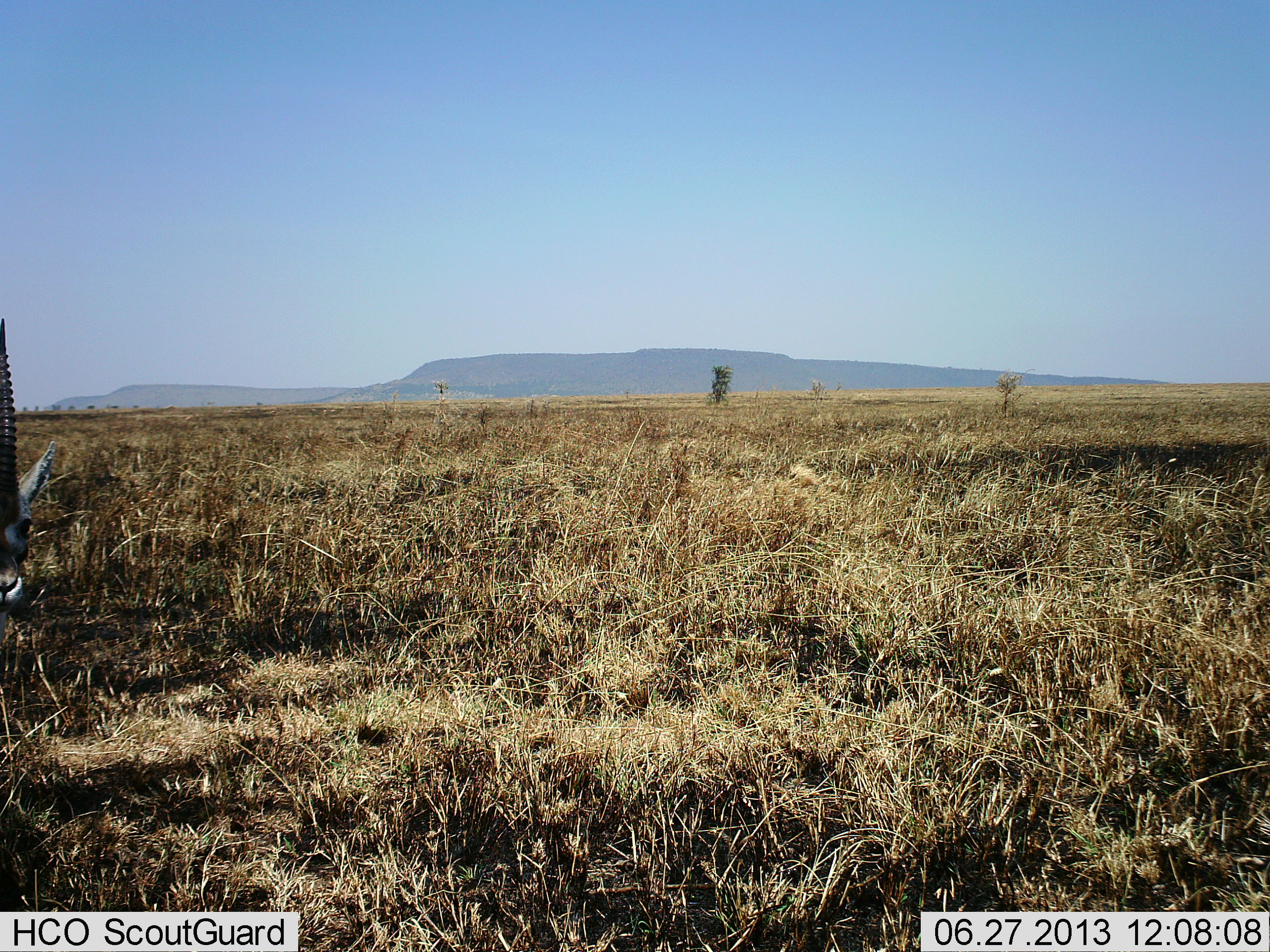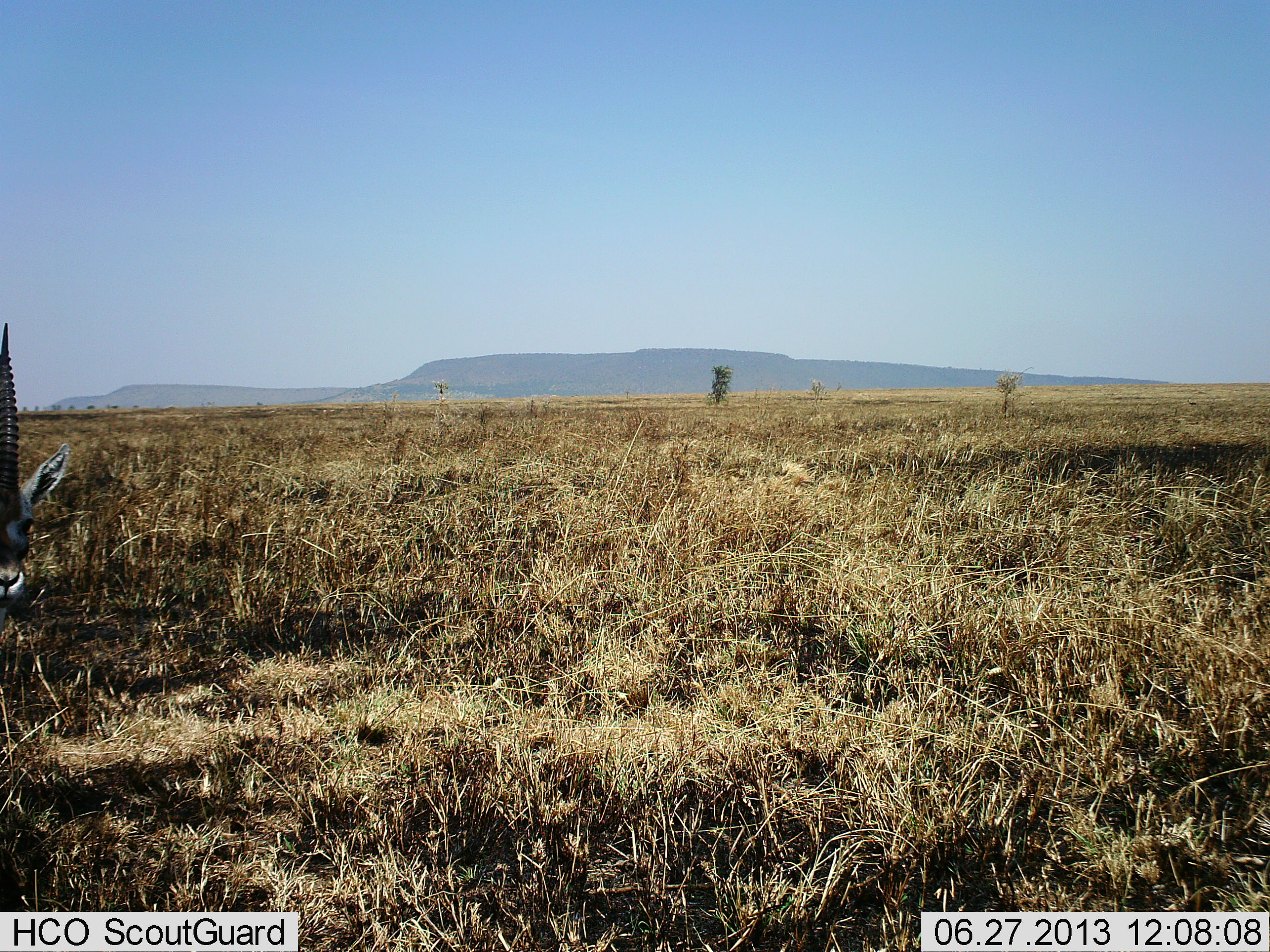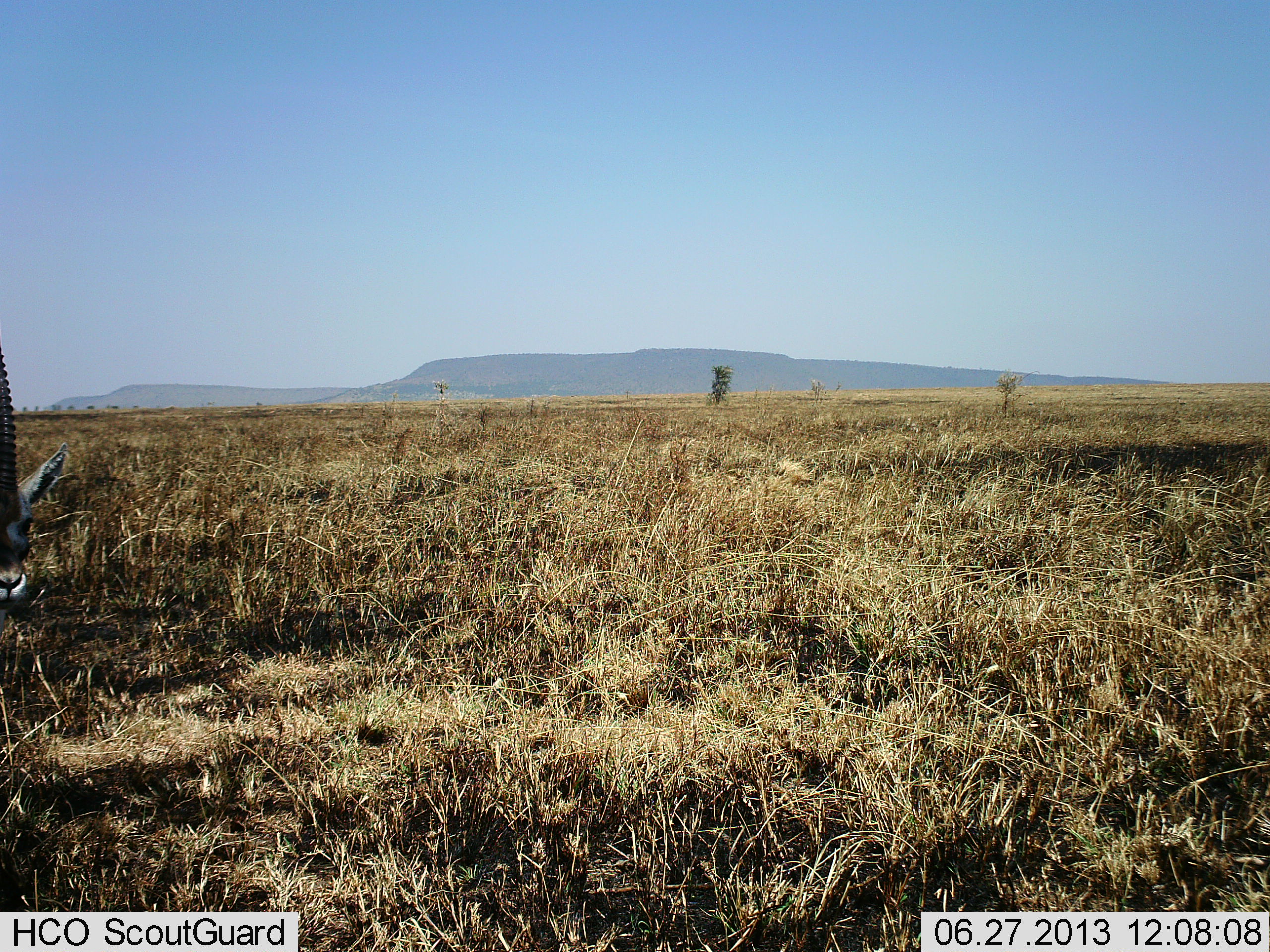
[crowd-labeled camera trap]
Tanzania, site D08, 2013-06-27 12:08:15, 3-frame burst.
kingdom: Animalia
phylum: Chordata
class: Mammalia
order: Artiodactyla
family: Bovidae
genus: Eudorcas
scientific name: Eudorcas thomsonii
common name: thomson's gazelle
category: gazellethomsons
Gazellethomsons (thomson's gazelle) (Eudorcas thomsonii), count 1. Behavior (volunteer vote fractions): standing 72%, resting 17%, moving 6%, interacting 0%. Young present (vote fraction): 0%. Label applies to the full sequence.